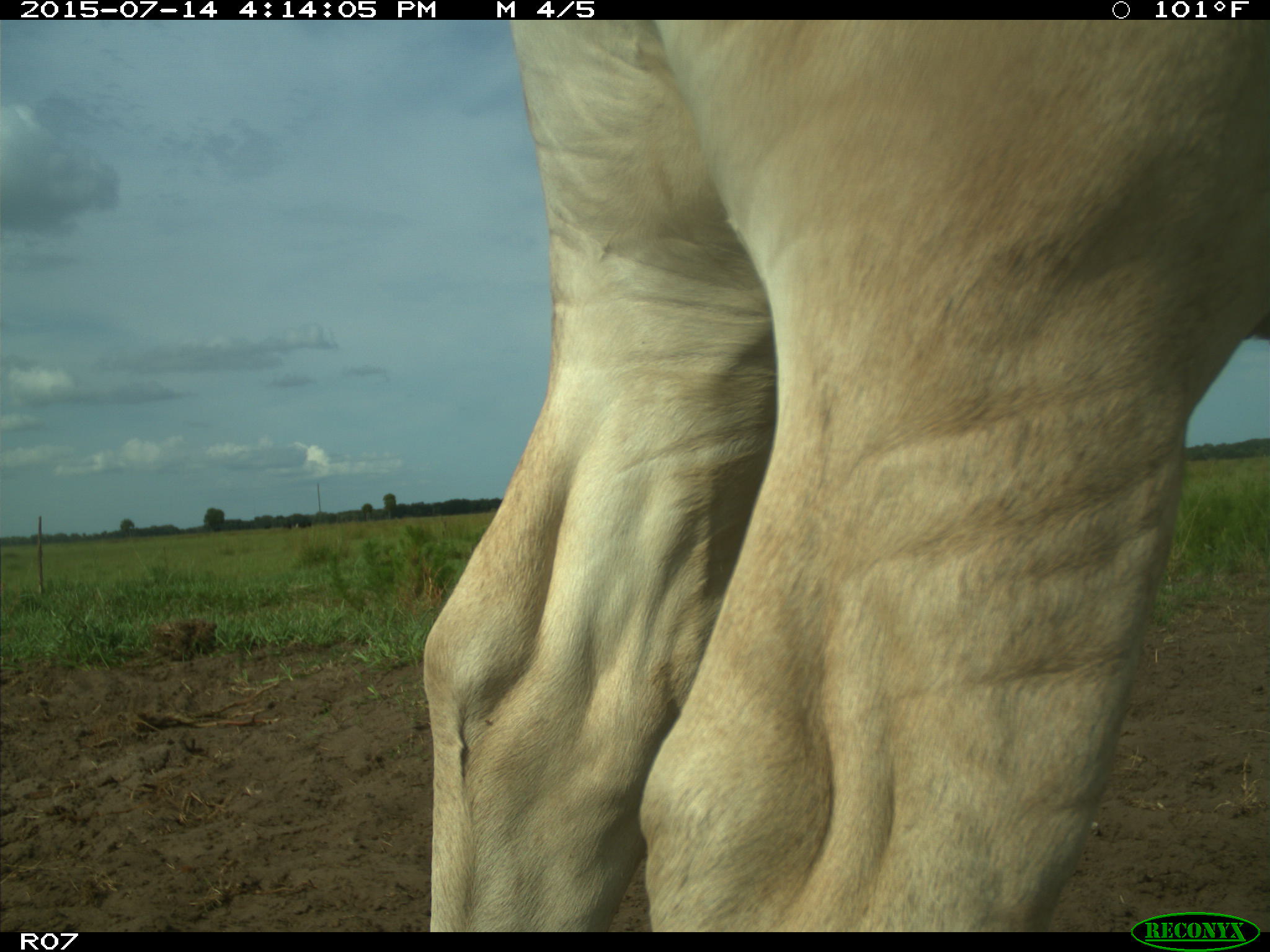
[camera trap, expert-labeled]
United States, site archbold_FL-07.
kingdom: Animalia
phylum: Chordata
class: Mammalia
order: Artiodactyla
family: Bovidae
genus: Bos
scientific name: Bos taurus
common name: domestic cow